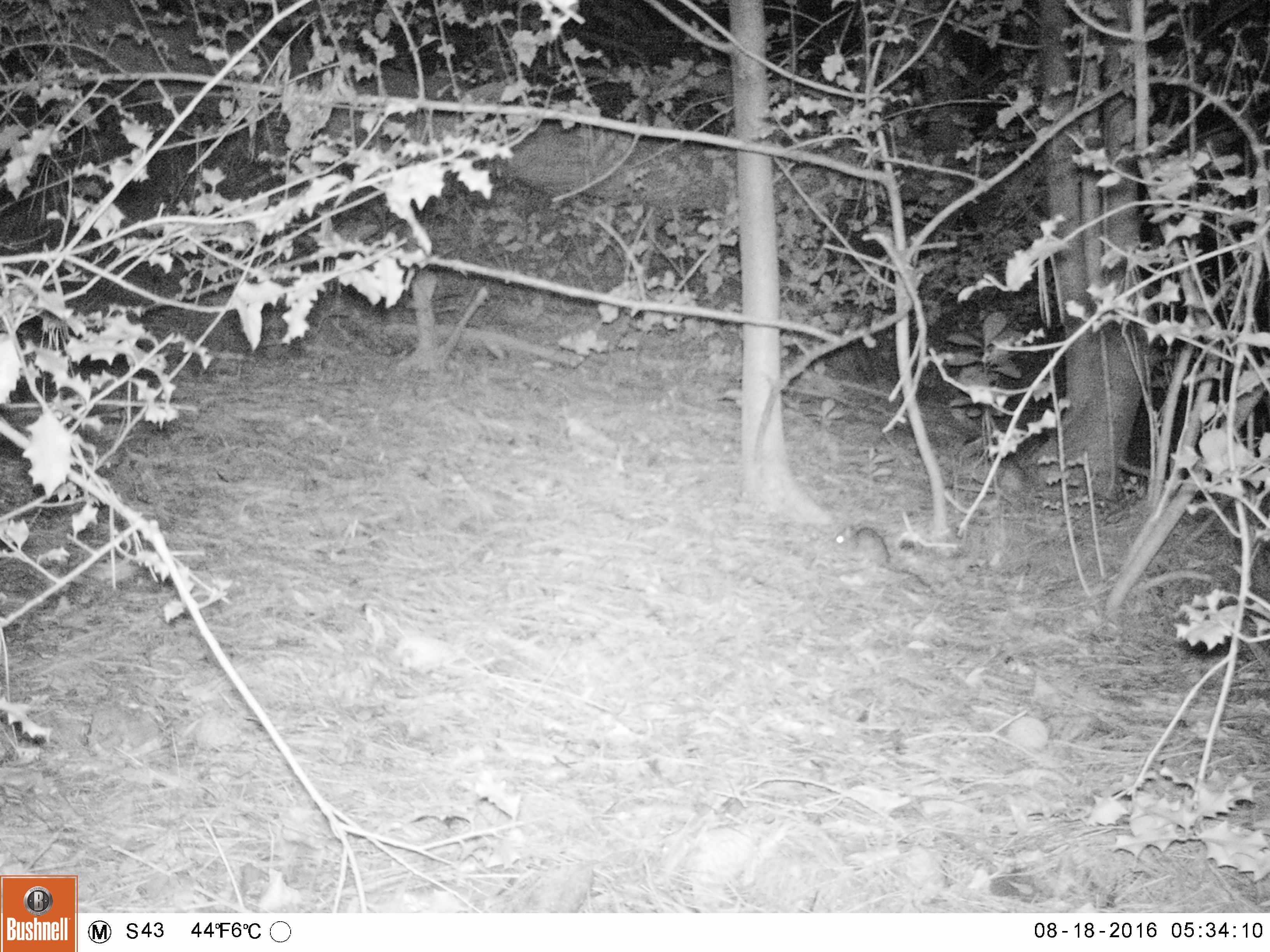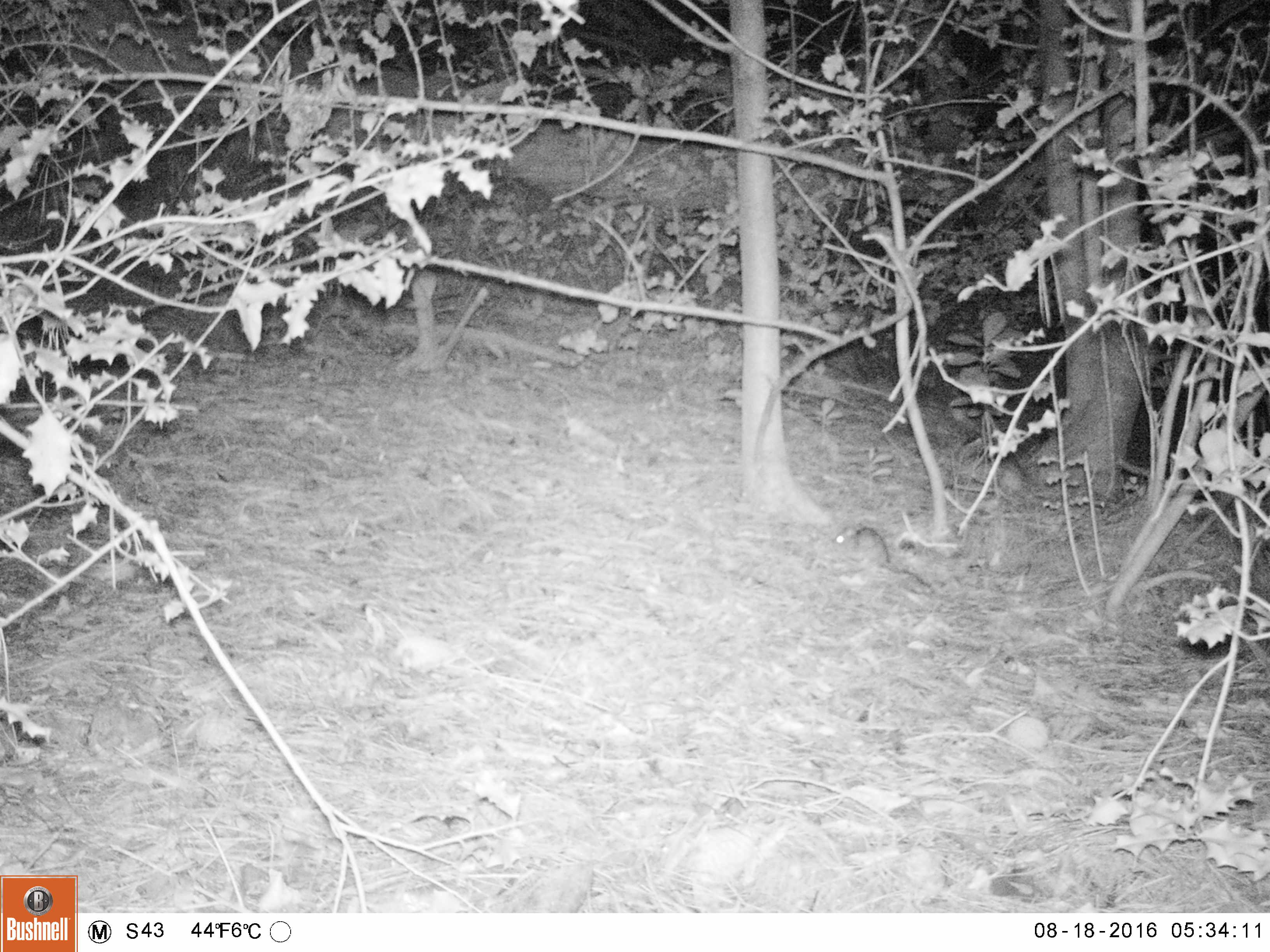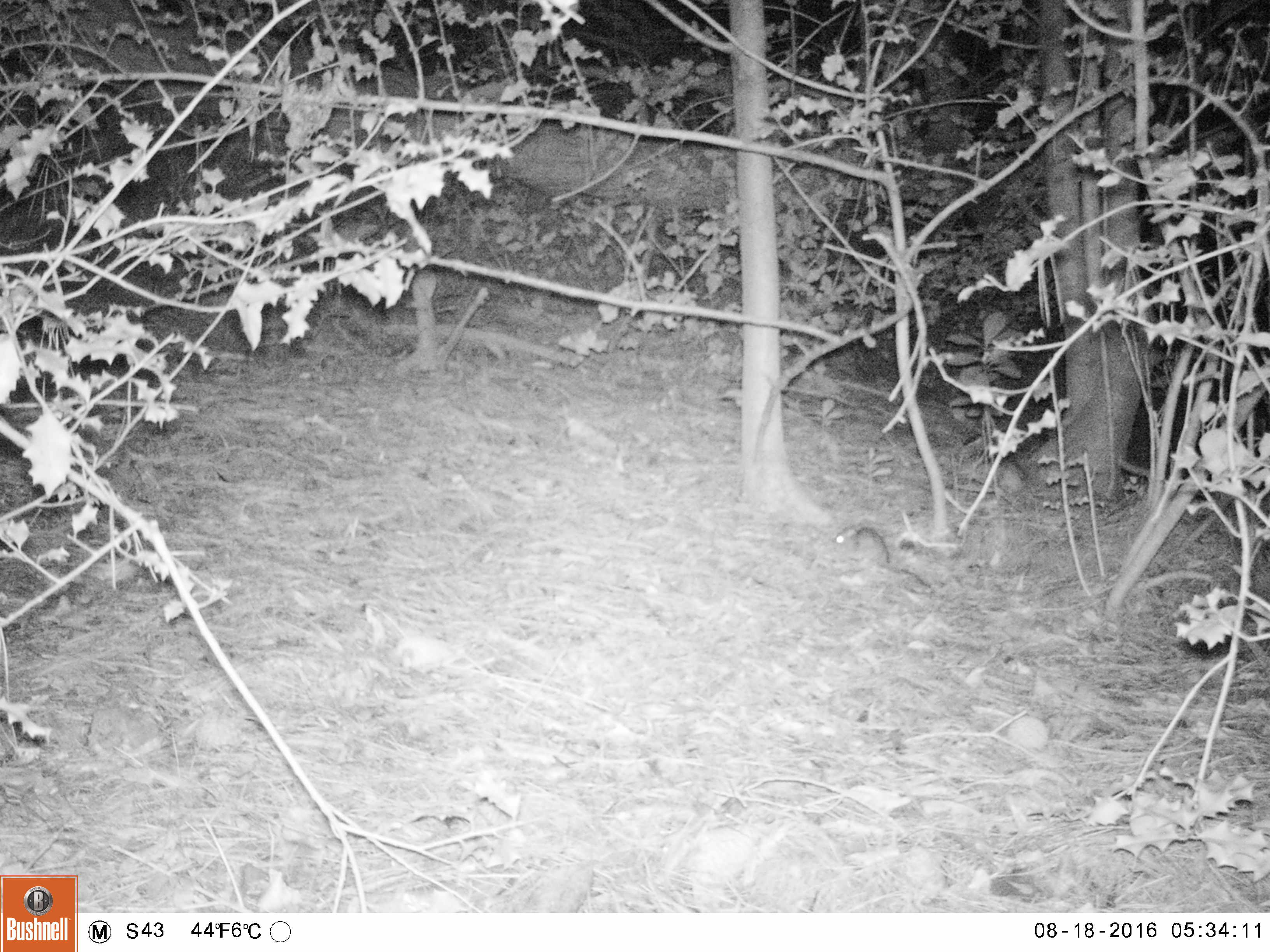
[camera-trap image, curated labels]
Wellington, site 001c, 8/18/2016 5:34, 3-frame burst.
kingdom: Animalia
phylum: Chordata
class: Mammalia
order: Rodentia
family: Muridae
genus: Rattus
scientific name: Rattus rattus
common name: ship rat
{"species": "ship rat (Rattus rattus)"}